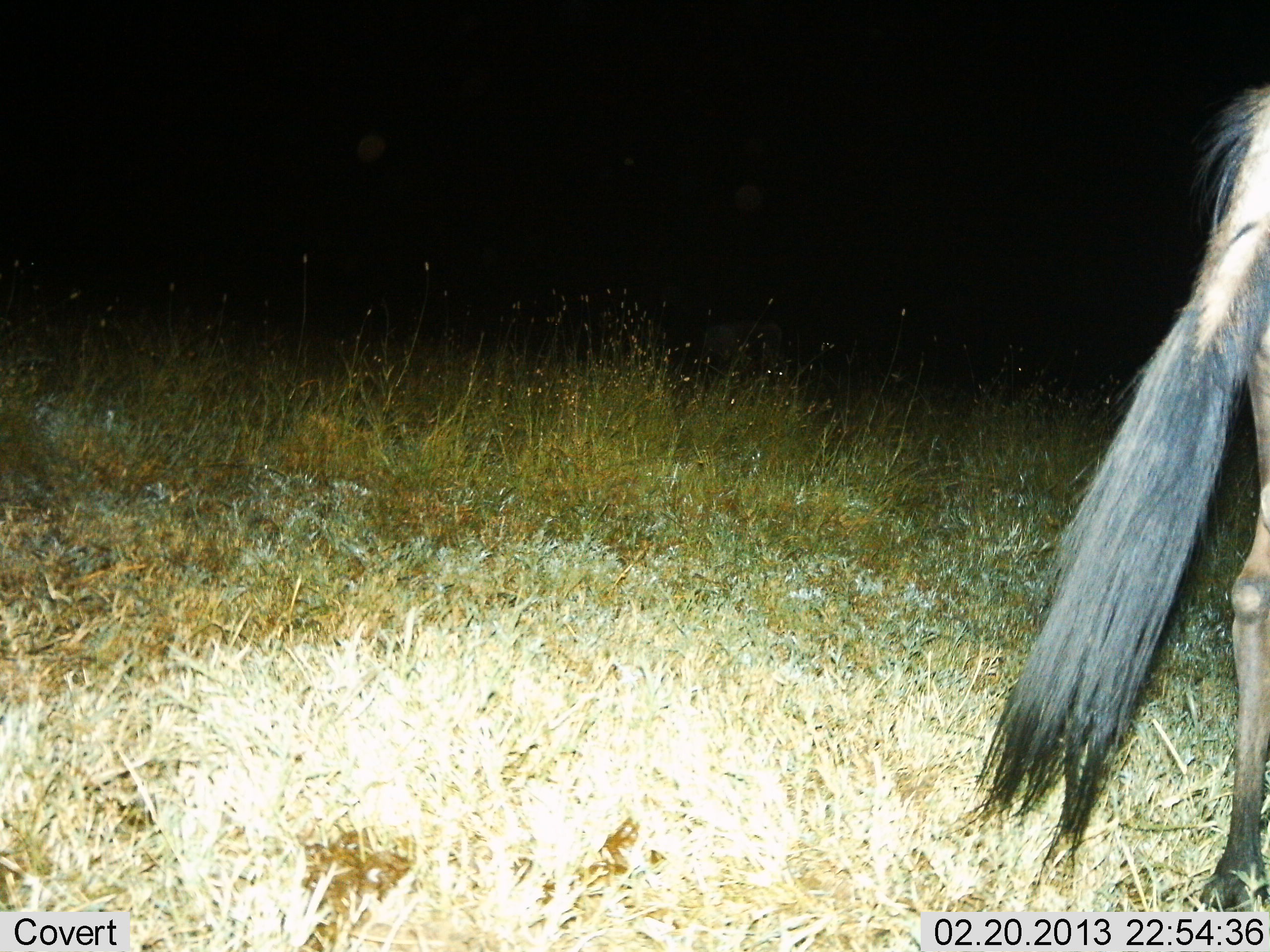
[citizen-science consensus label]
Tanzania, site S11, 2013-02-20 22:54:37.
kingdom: Animalia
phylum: Chordata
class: Mammalia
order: Artiodactyla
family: Bovidae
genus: Connochaetes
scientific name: Connochaetes taurinus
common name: blue wildebeest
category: wildebeest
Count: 1.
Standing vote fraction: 65%.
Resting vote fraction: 0%.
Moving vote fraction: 41%.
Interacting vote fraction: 0%.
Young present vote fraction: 0%.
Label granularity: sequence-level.